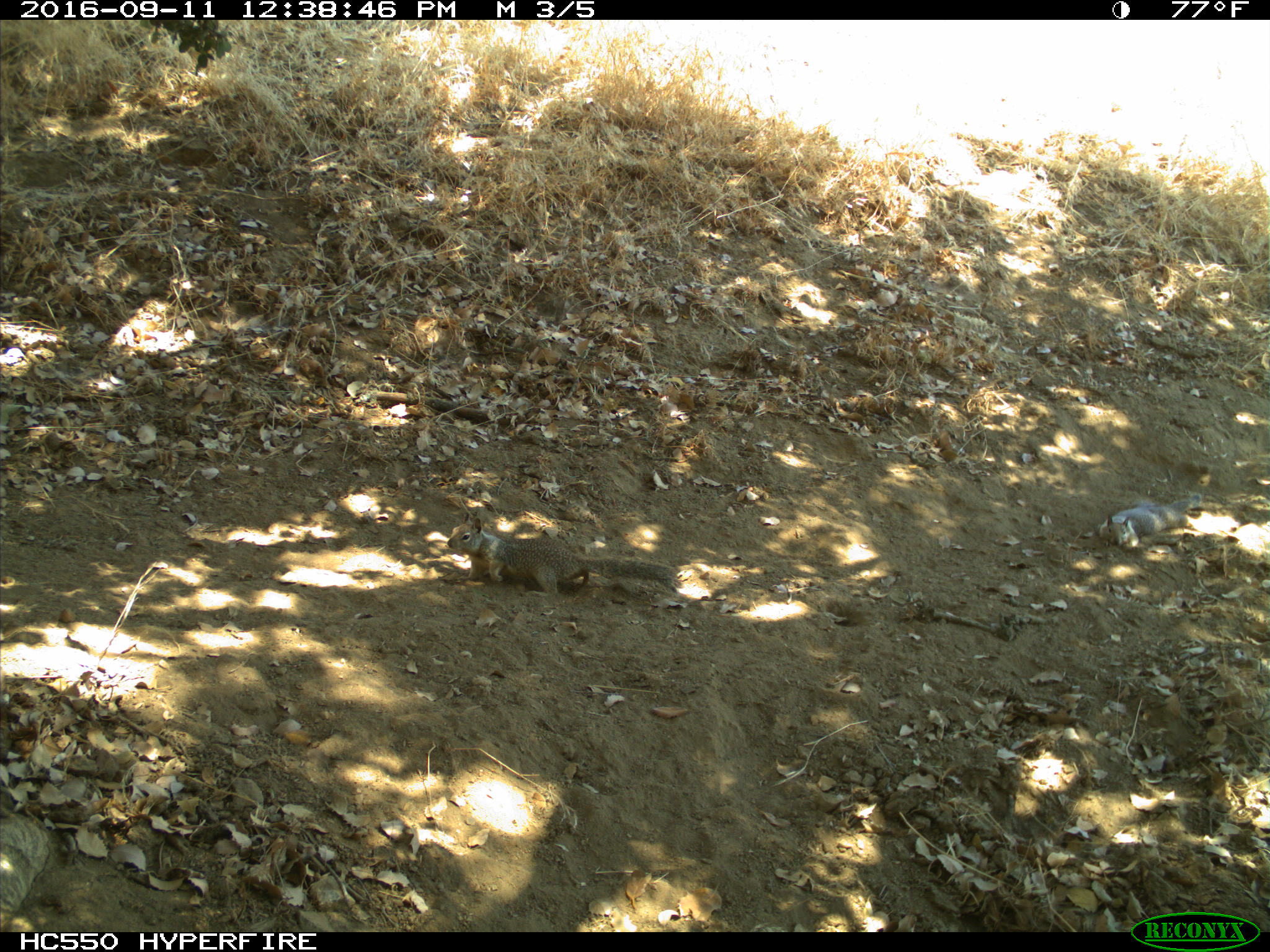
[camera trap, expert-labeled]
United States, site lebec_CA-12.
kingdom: Animalia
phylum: Chordata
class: Mammalia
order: Rodentia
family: Sciuridae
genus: Otospermophilus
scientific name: Otospermophilus beecheyi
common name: california ground squirrel